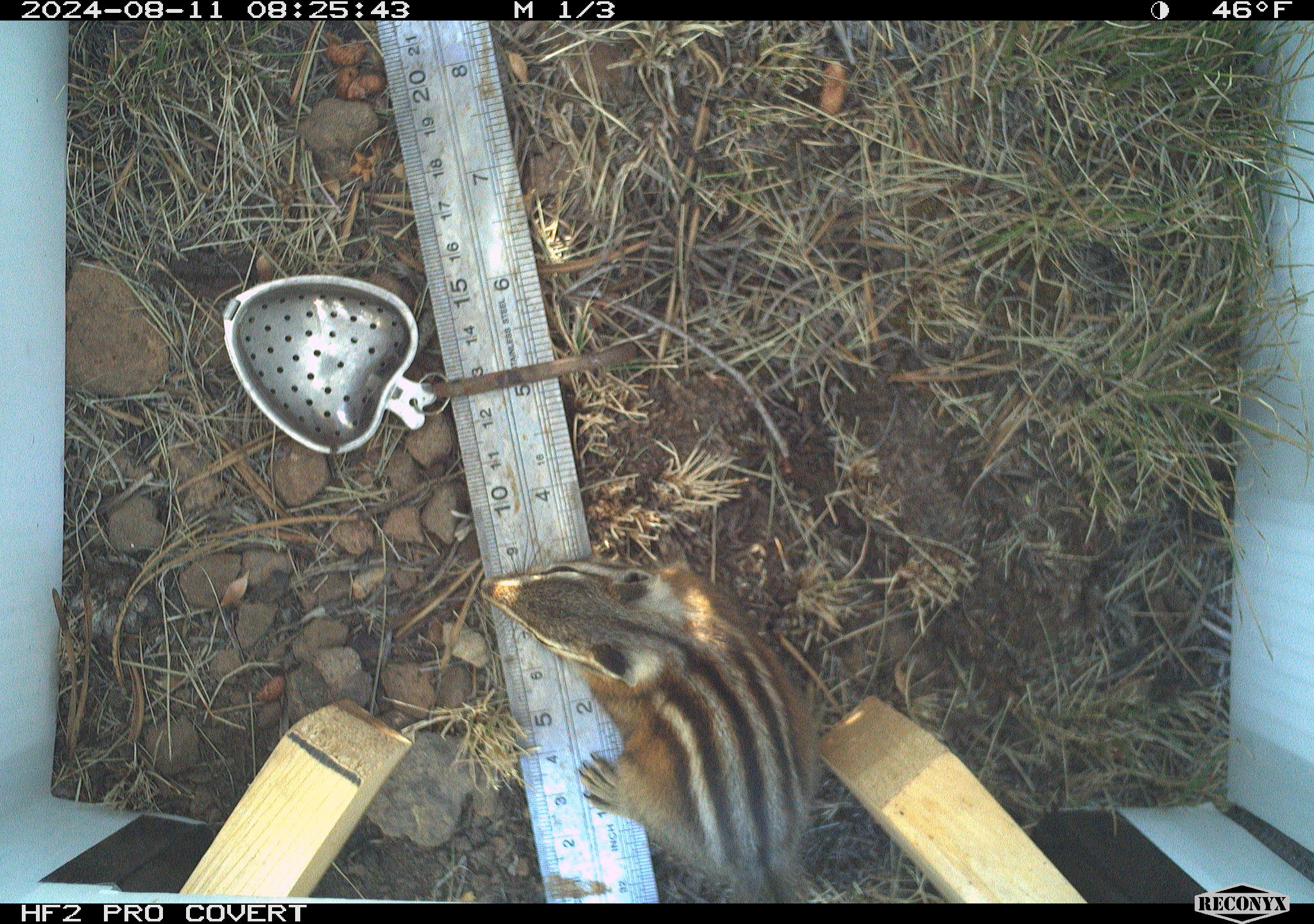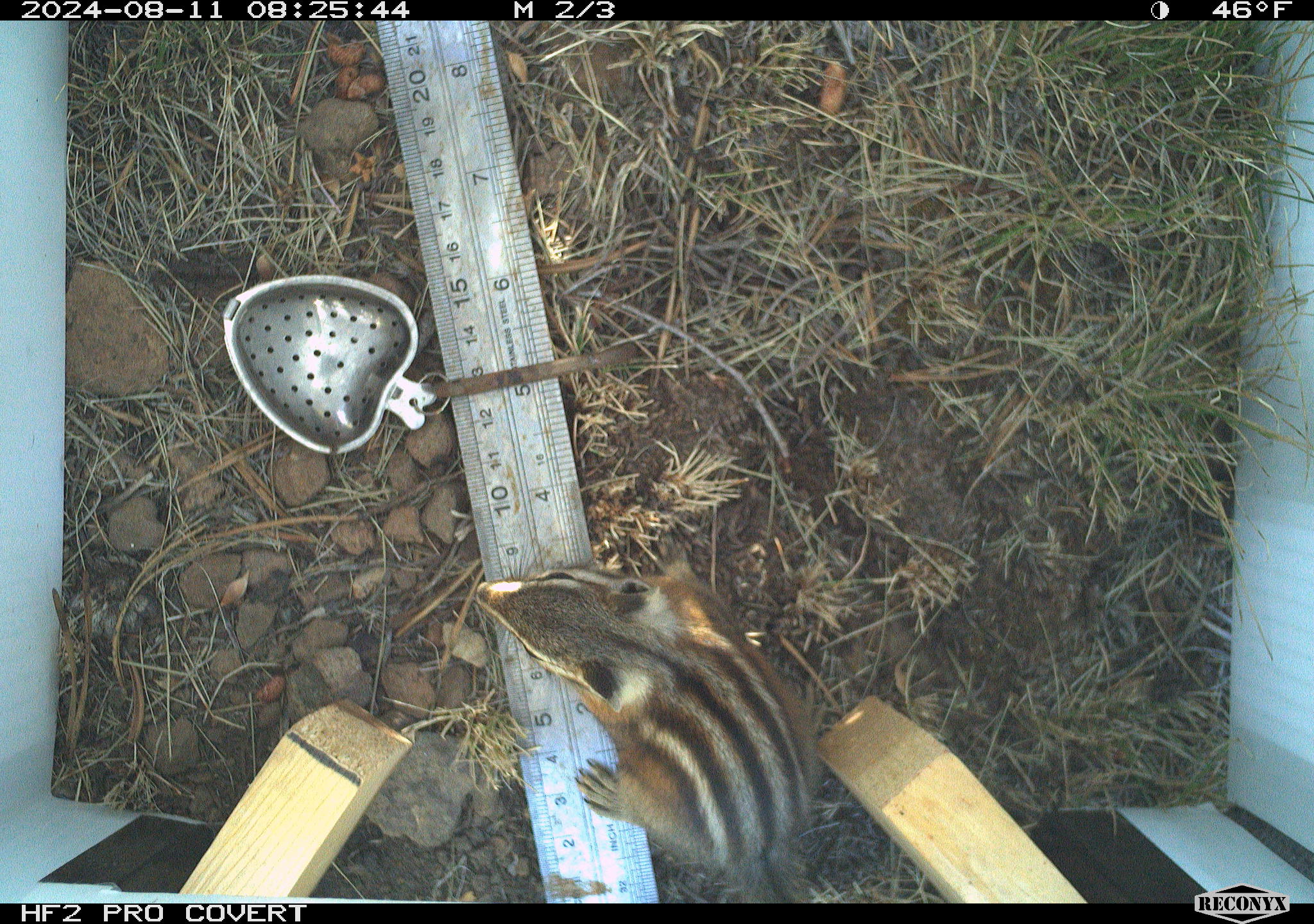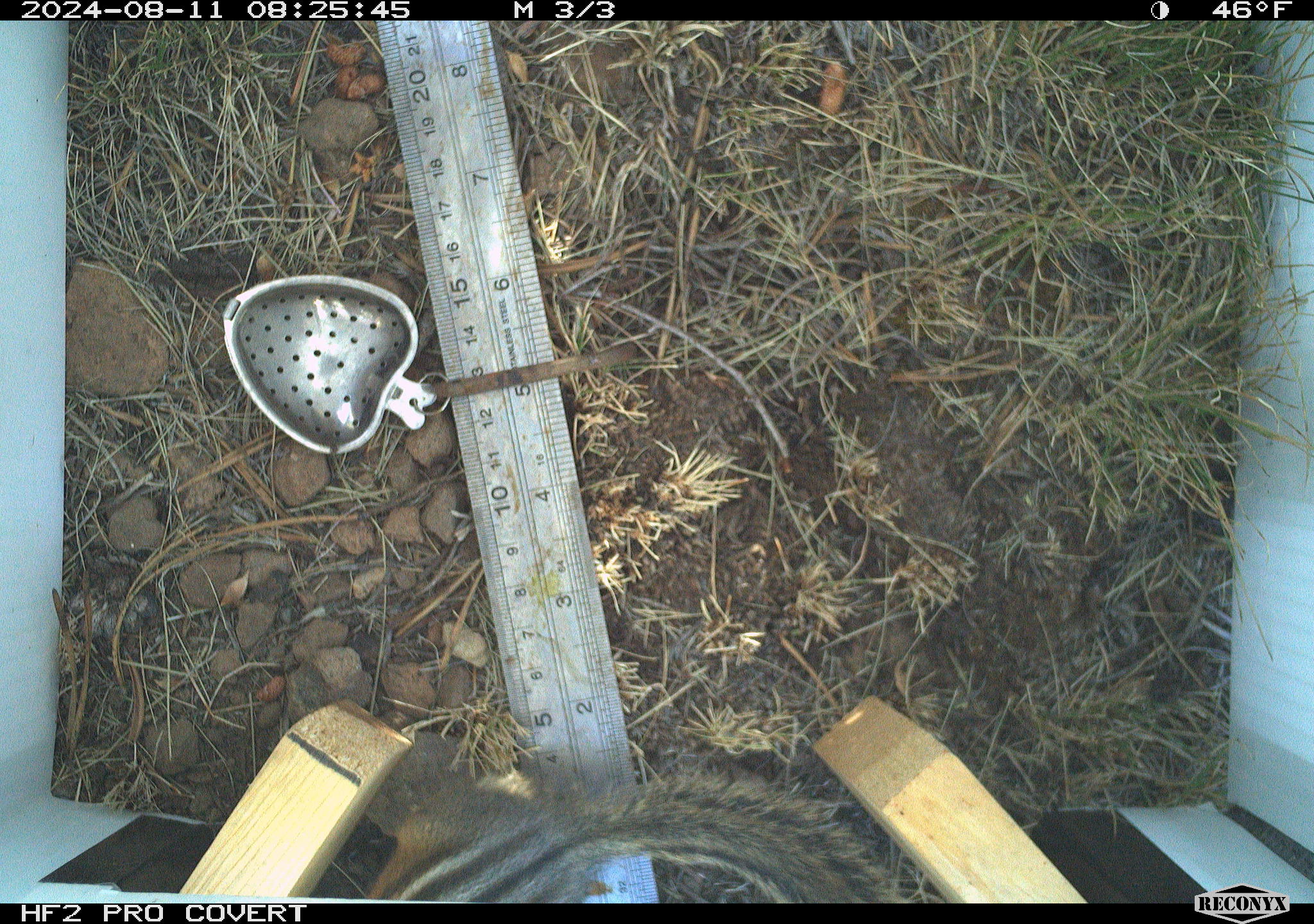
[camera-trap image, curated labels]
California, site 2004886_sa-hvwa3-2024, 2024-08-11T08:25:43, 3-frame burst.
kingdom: Animalia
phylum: Chordata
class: Mammalia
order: Rodentia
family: Sciuridae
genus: Neotamias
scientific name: Neotamias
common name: western chipmunks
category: neotamias species